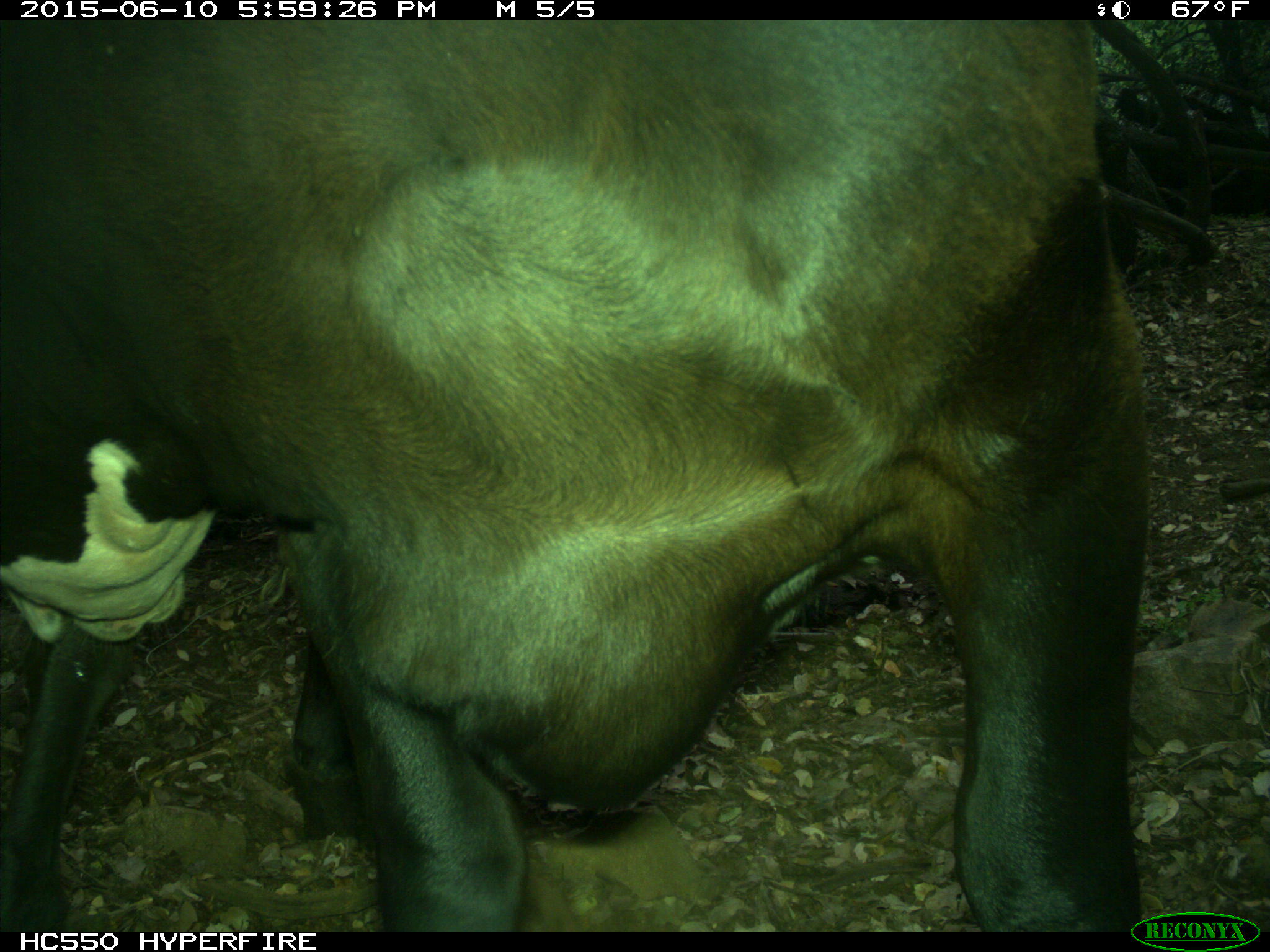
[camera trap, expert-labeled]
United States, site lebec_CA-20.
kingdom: Animalia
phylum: Chordata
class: Mammalia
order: Artiodactyla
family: Bovidae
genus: Bos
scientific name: Bos taurus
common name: domestic cow